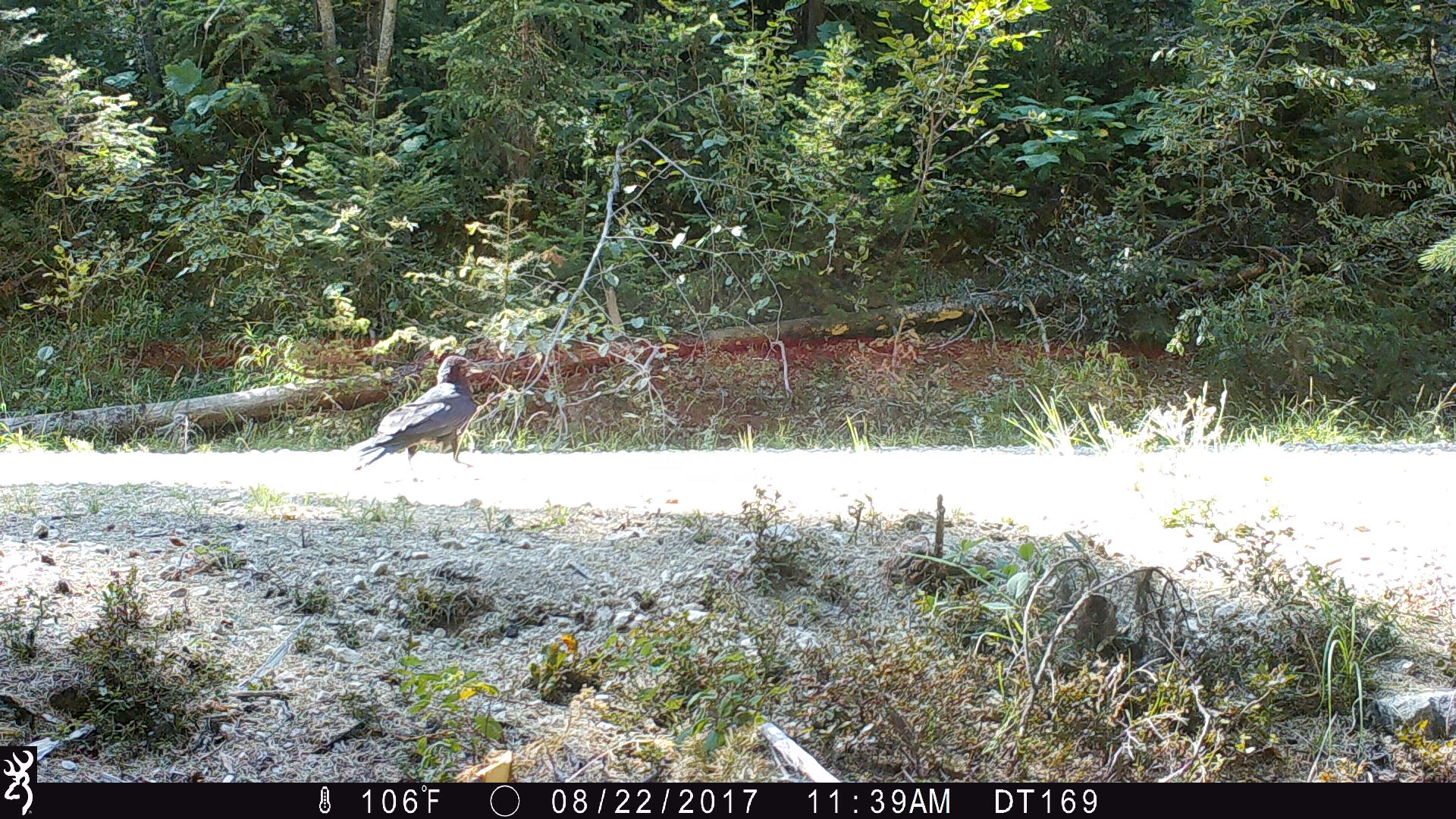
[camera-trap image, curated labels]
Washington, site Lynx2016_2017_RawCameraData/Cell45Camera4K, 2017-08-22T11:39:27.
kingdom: Animalia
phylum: Chordata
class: Aves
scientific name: Aves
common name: birds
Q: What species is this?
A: Aves (birds).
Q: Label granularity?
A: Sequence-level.